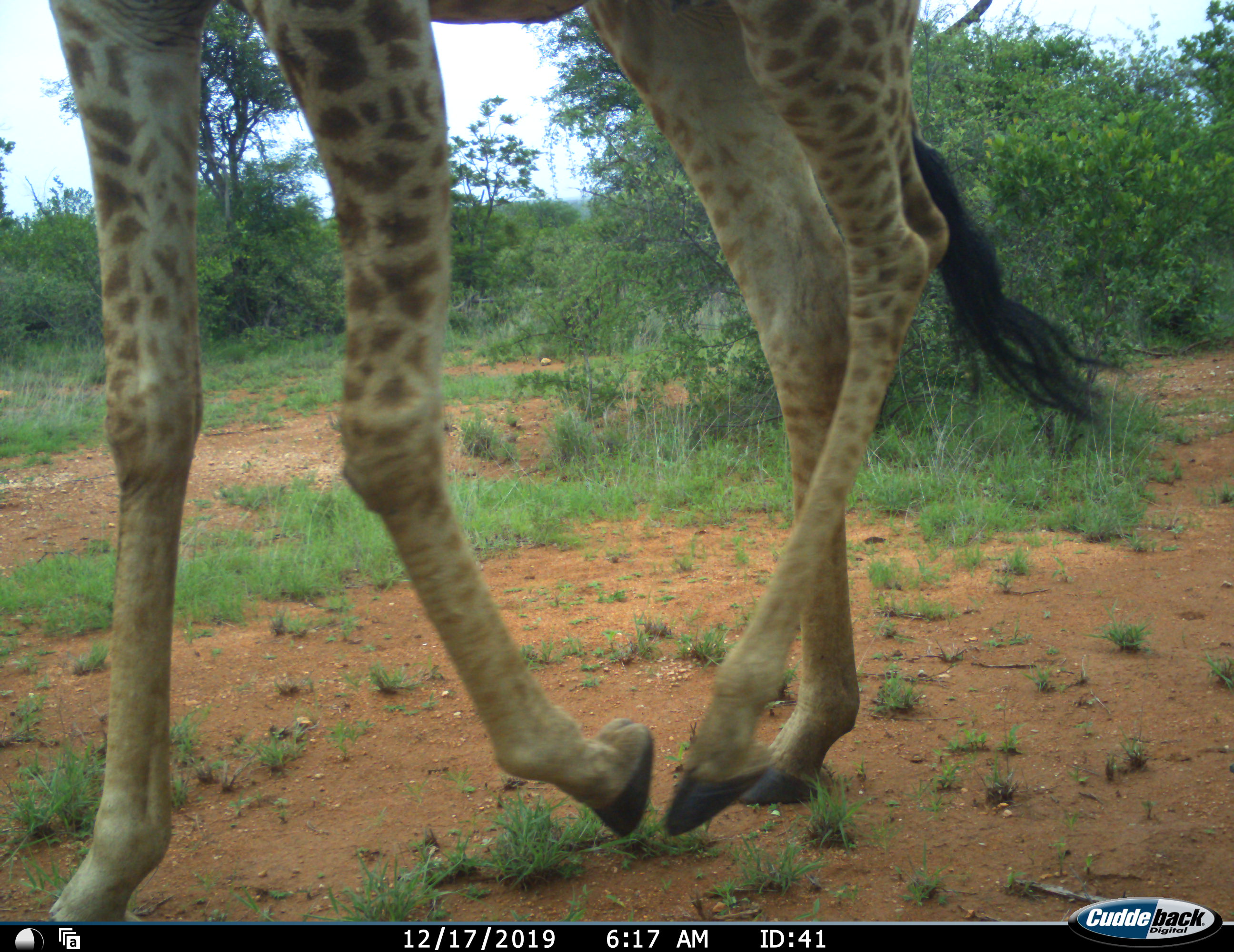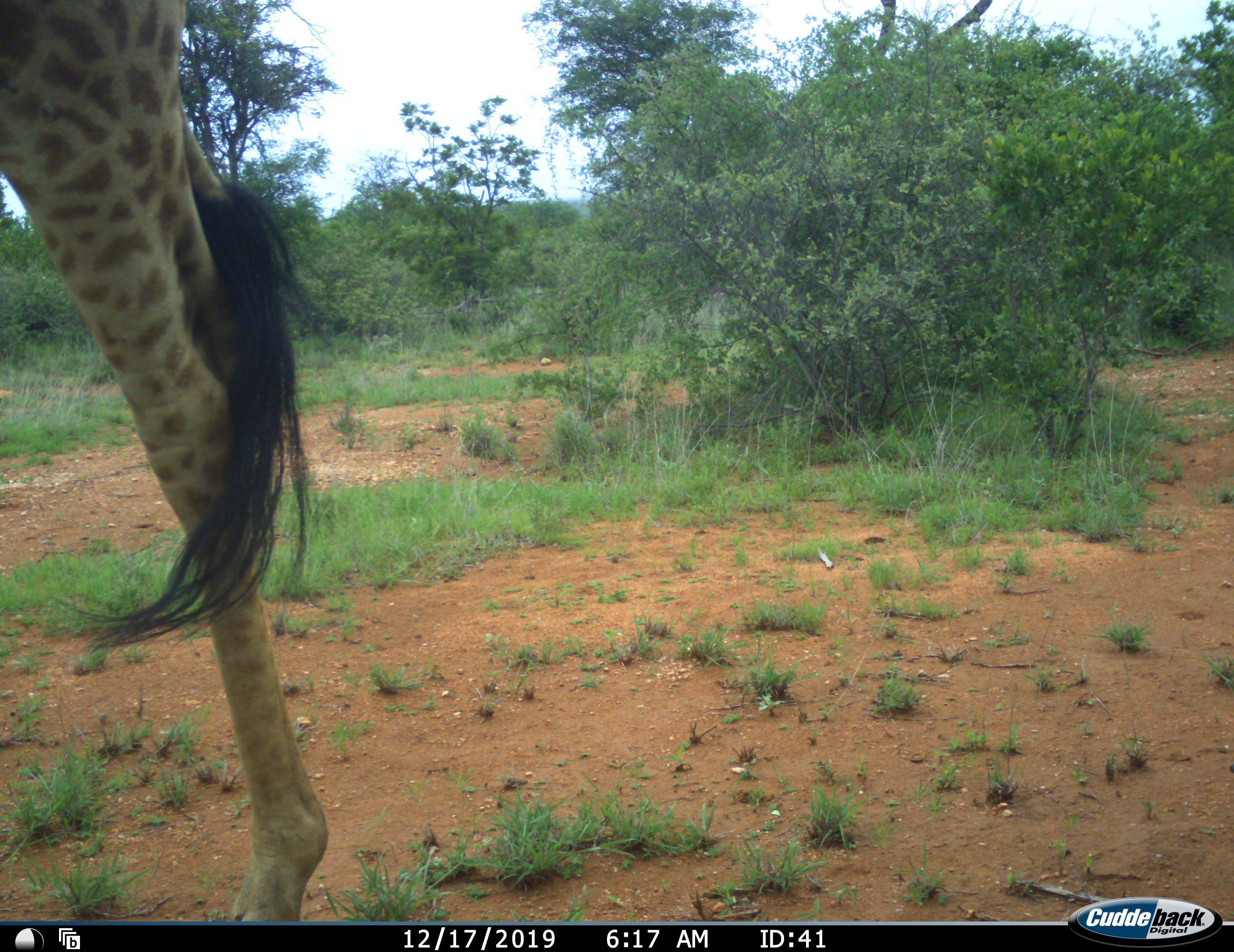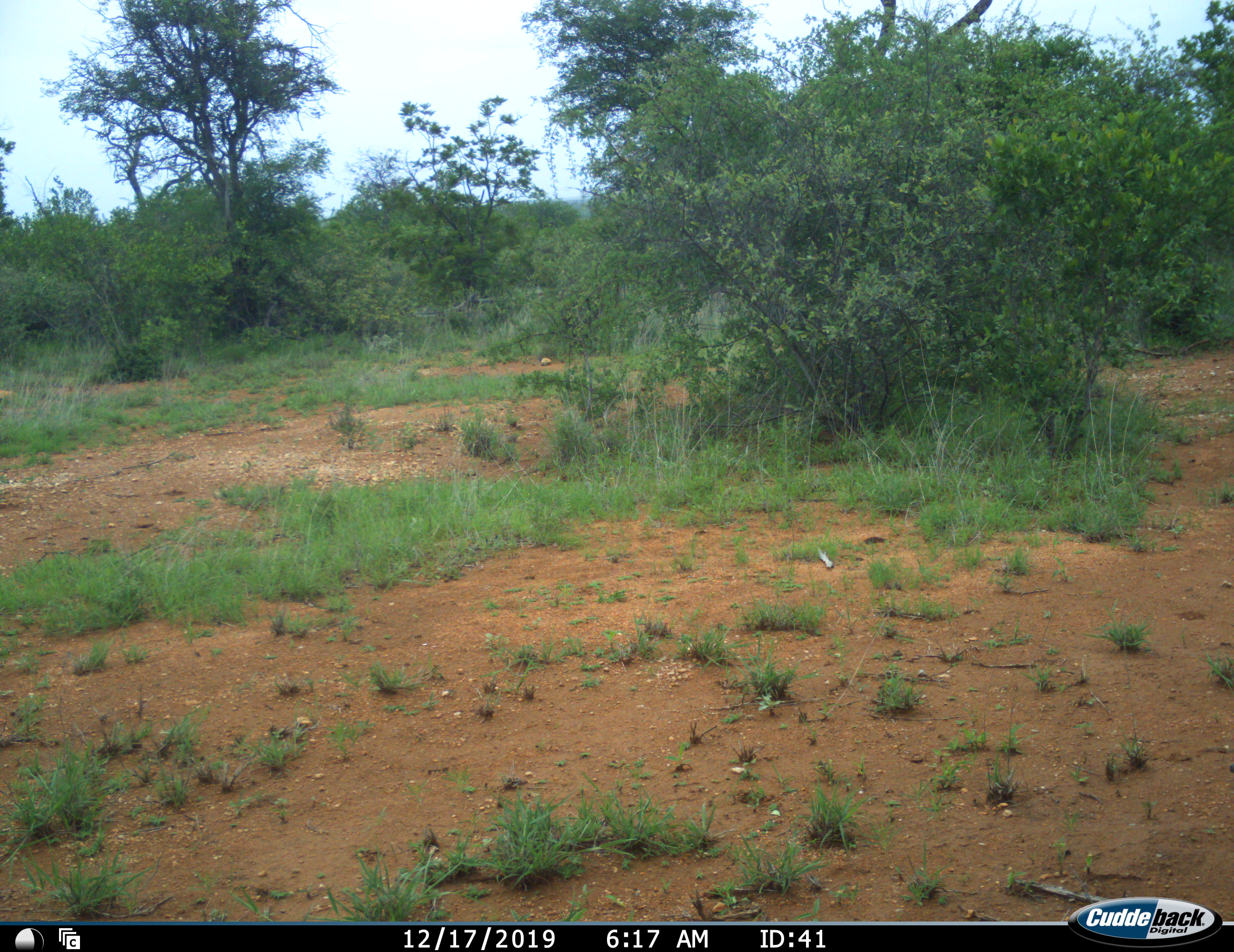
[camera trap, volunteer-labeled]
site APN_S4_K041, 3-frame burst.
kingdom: Animalia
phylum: Chordata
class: Mammalia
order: Artiodactyla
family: Giraffidae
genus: Giraffa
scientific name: Giraffa camelopardalis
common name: giraffe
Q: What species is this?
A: Giraffe (Giraffa camelopardalis).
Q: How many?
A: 1.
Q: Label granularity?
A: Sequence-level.